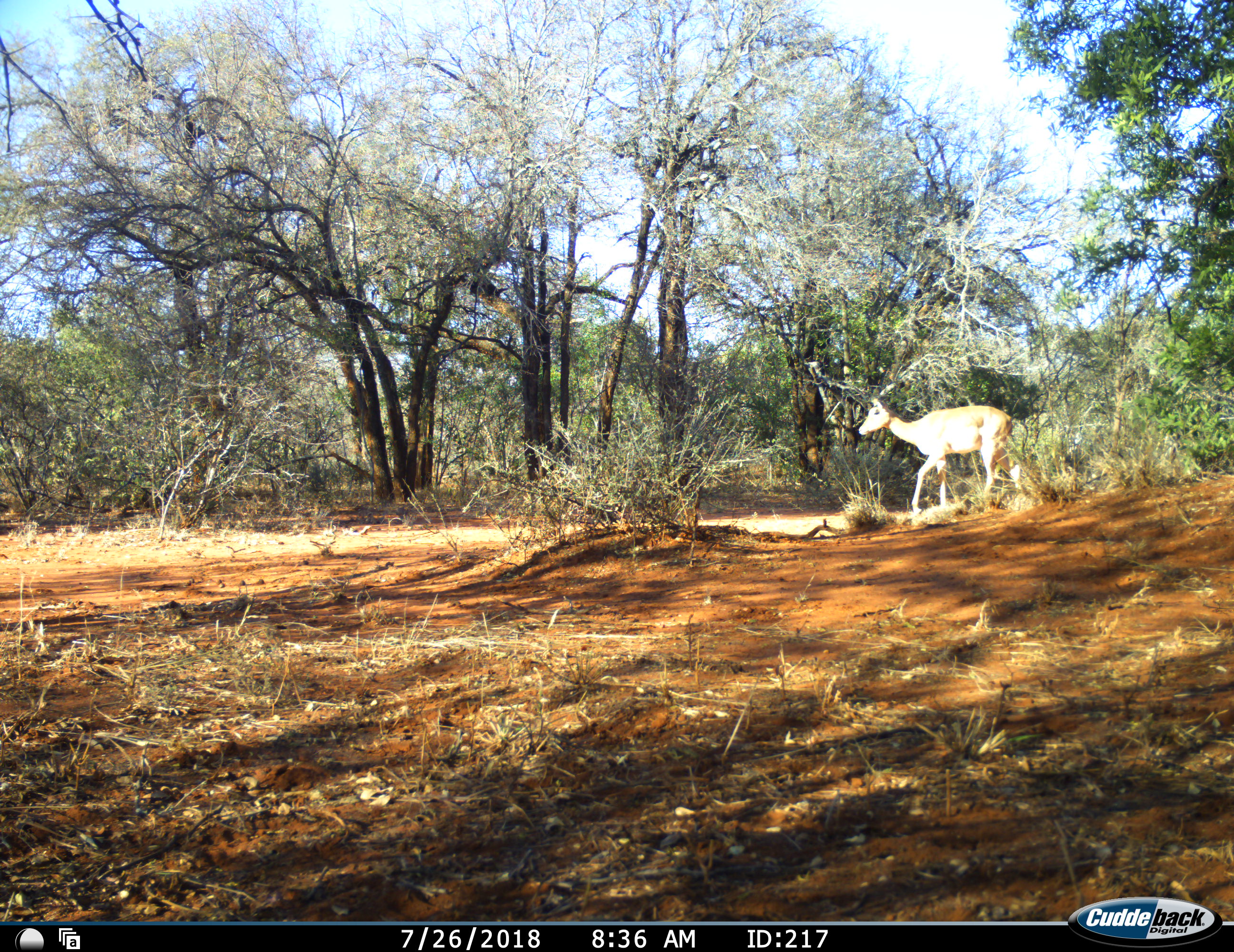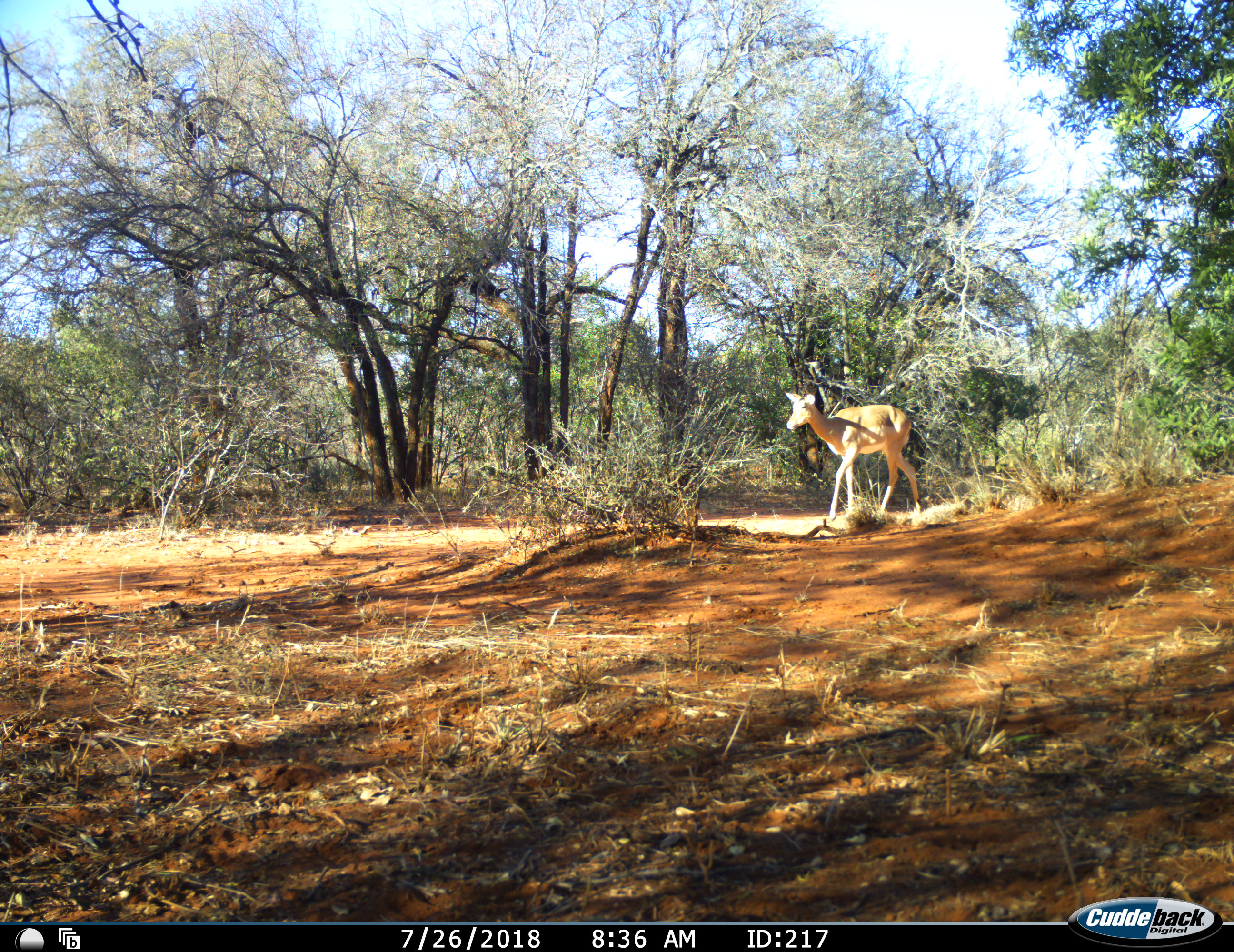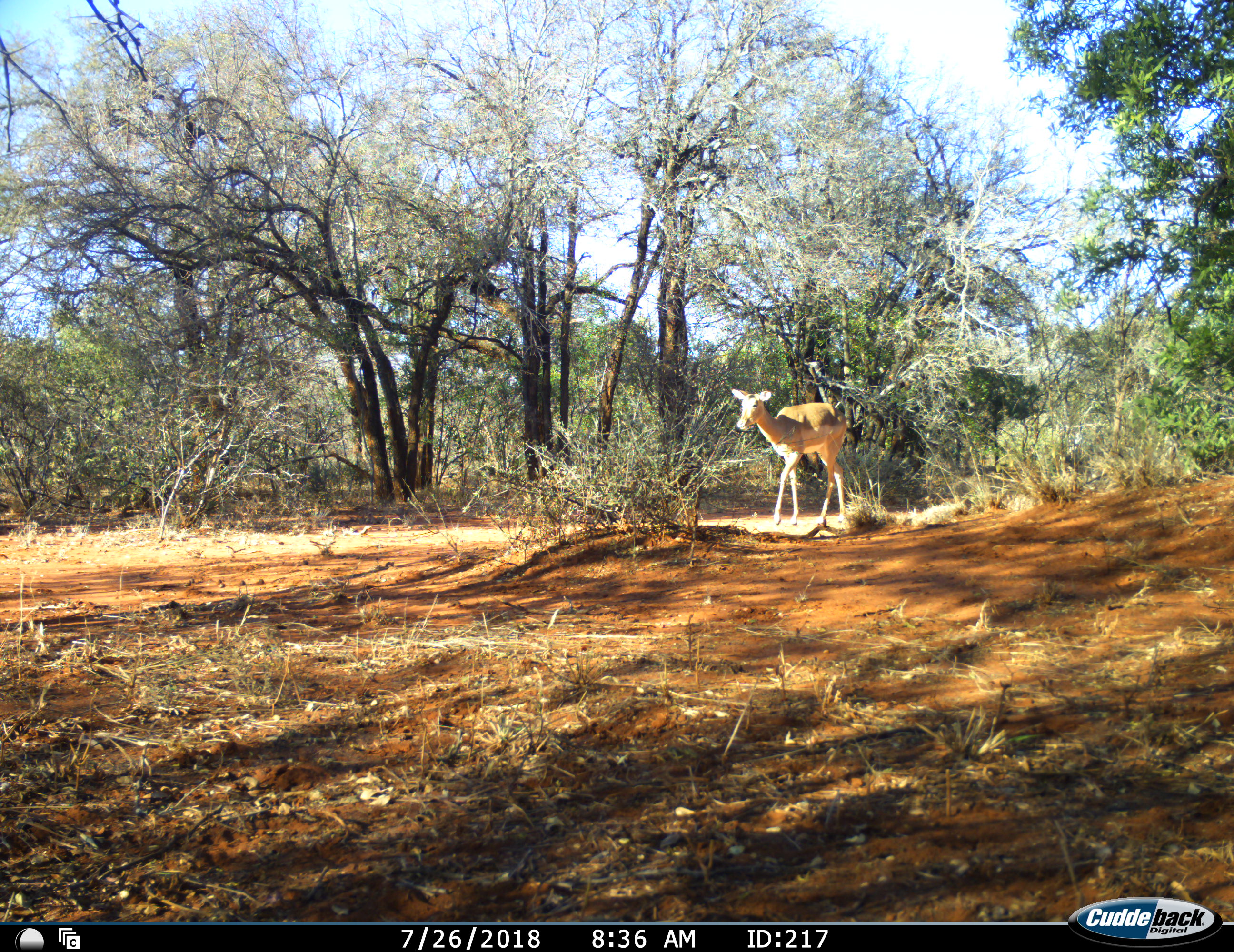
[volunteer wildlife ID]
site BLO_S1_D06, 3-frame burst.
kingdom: Animalia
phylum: Chordata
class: Mammalia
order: Artiodactyla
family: Bovidae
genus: Aepyceros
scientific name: Aepyceros melampus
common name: impala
Impala (Aepyceros melampus), count 1. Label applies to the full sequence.